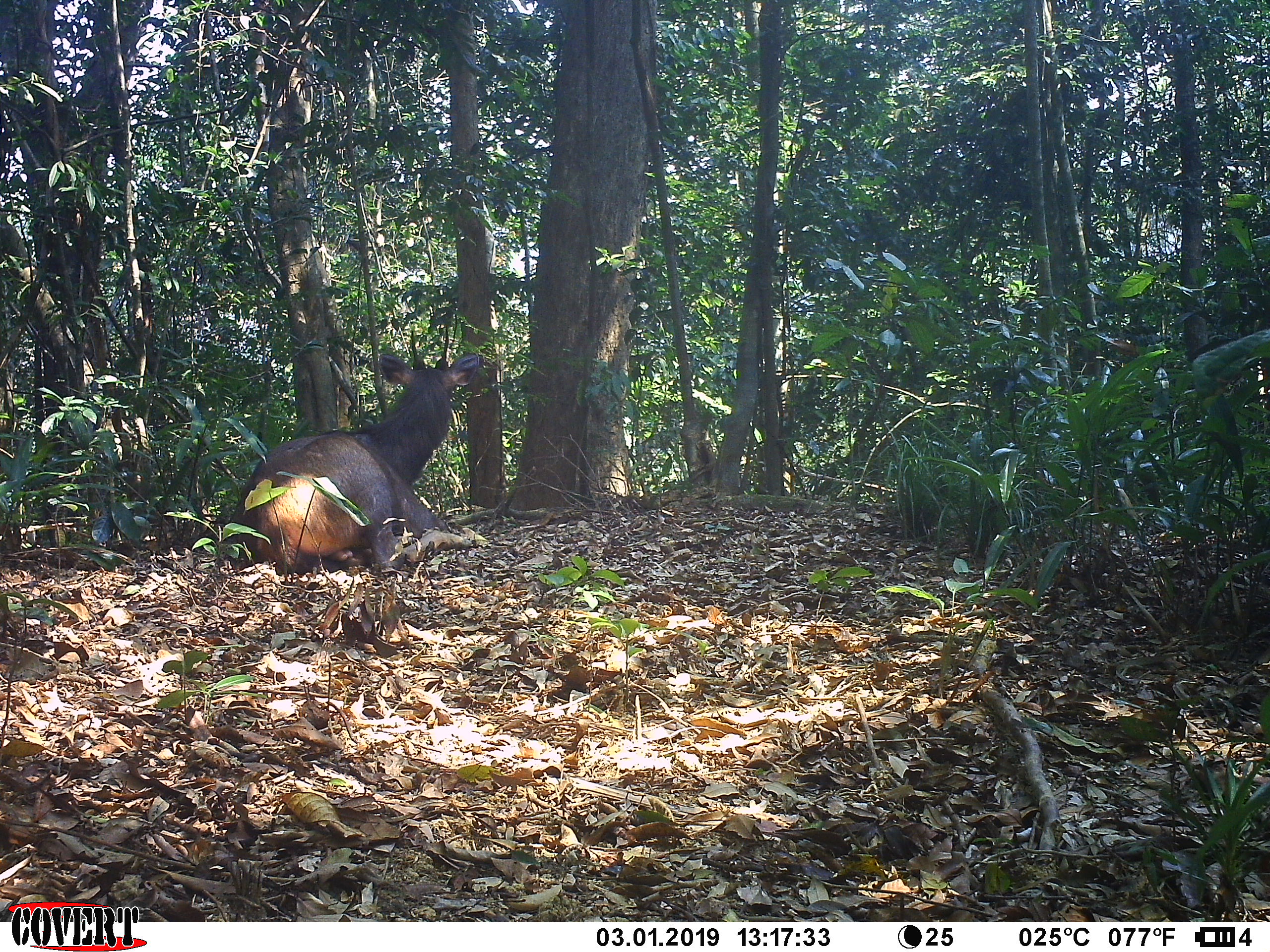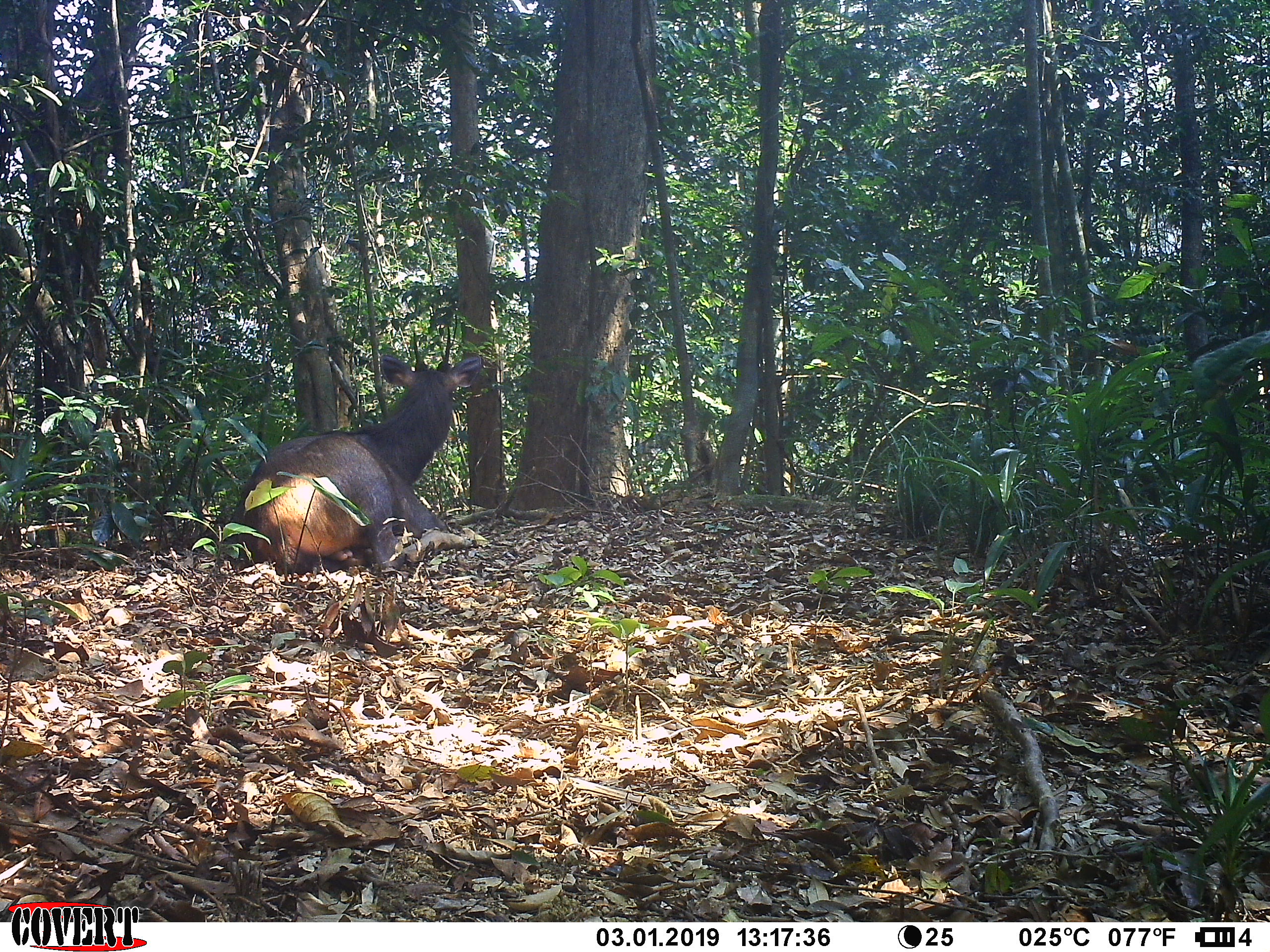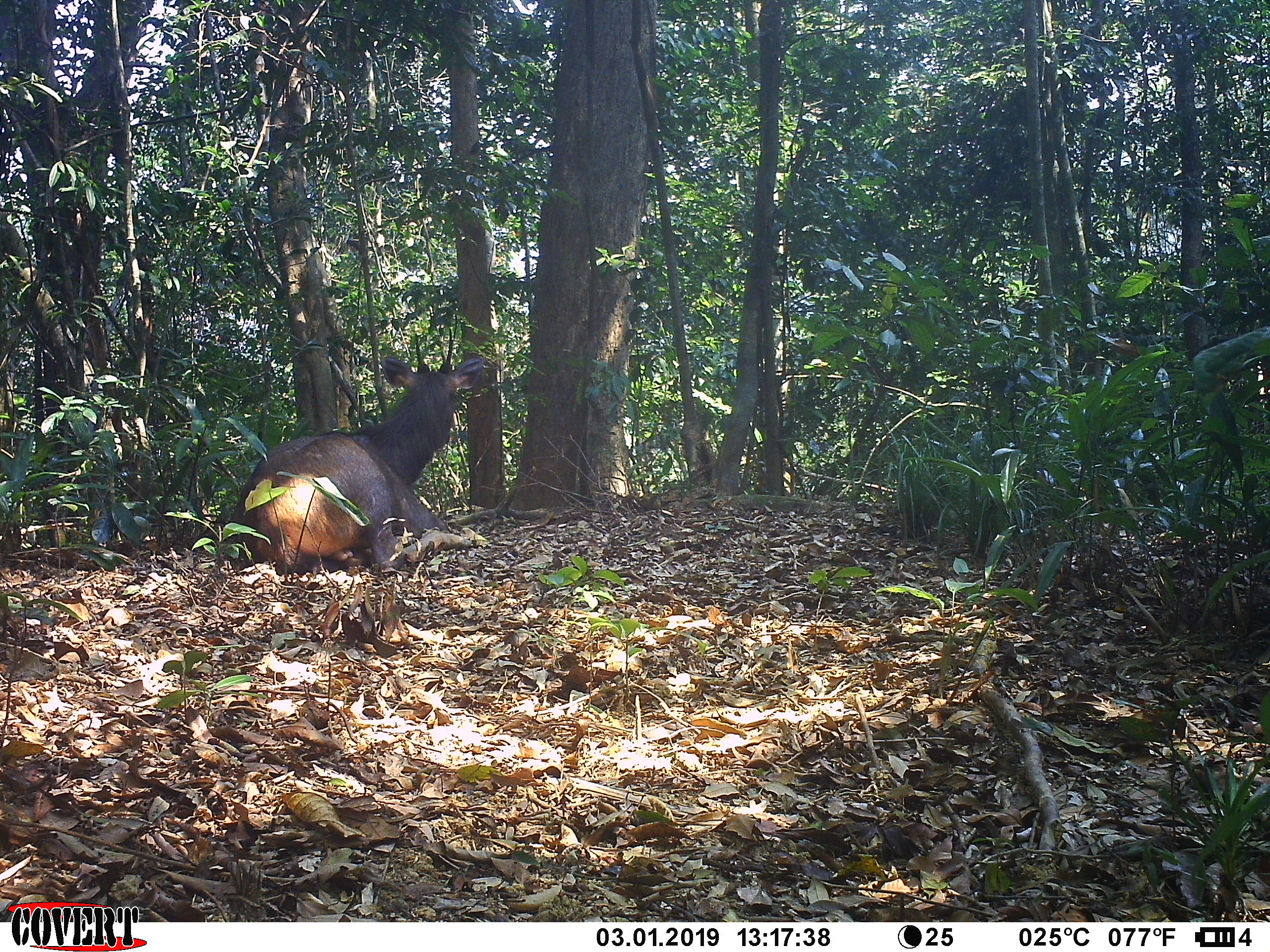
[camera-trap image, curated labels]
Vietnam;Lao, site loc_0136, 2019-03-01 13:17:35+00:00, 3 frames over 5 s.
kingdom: Animalia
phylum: Chordata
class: Mammalia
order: Artiodactyla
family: Cervidae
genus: Rusa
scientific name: Rusa unicolor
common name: sambar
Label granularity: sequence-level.